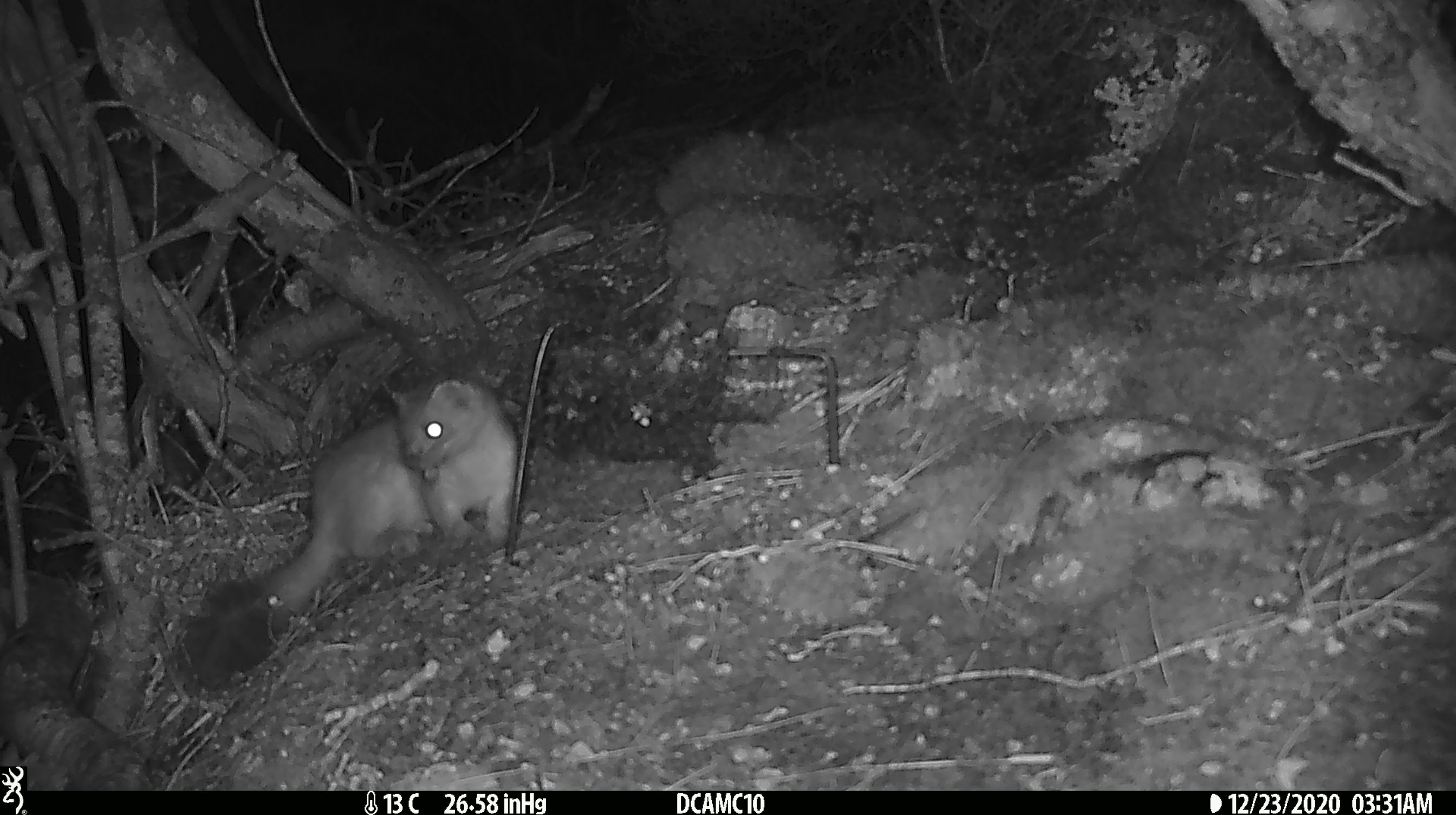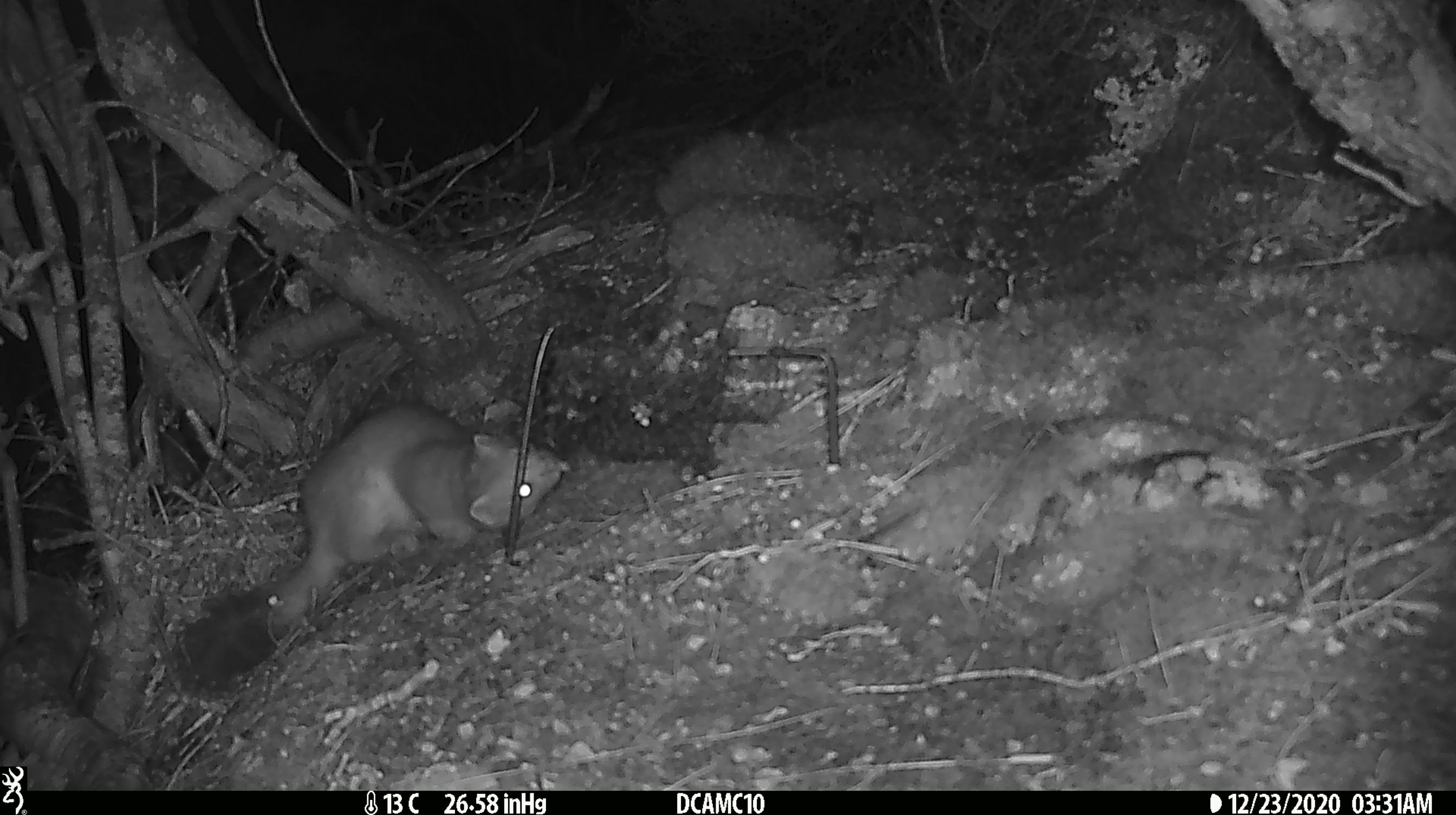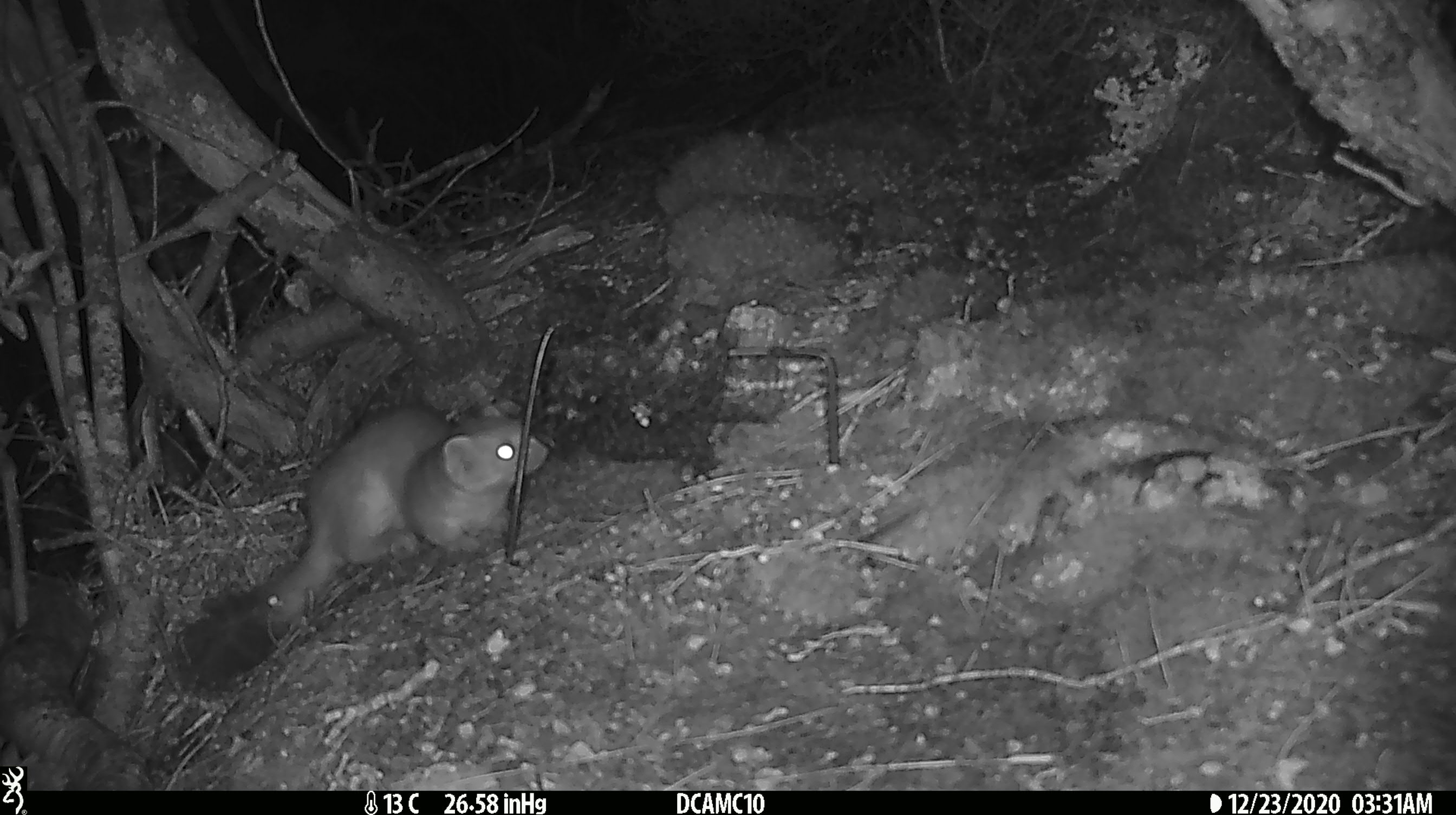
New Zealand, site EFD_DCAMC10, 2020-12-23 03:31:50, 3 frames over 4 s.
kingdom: Animalia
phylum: Chordata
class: Mammalia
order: Carnivora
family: Mustelidae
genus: Mustela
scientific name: Mustela erminea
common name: stoat